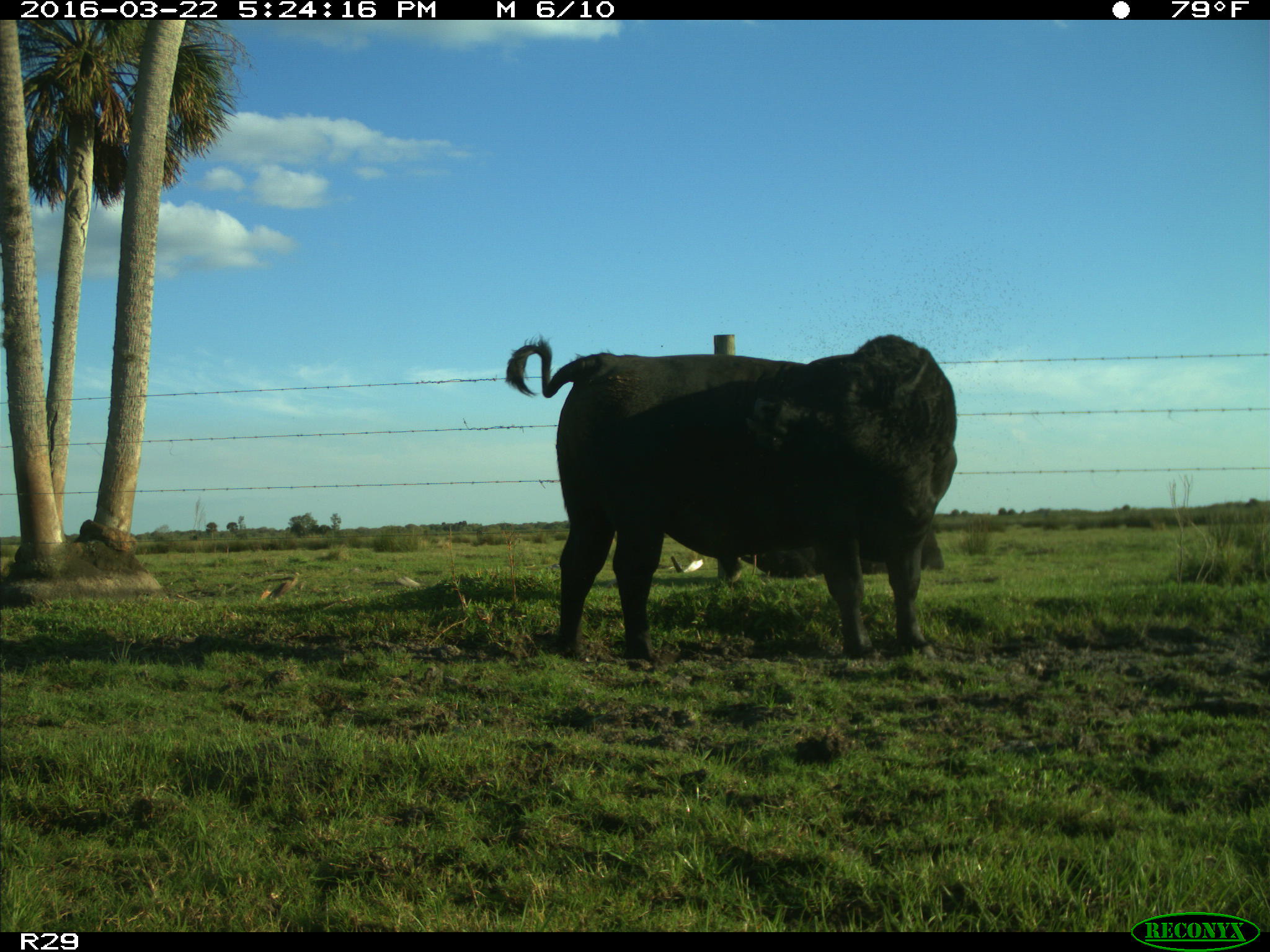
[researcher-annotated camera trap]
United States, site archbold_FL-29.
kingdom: Animalia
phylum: Chordata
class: Mammalia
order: Artiodactyla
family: Bovidae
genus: Bos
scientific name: Bos taurus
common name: domestic cow